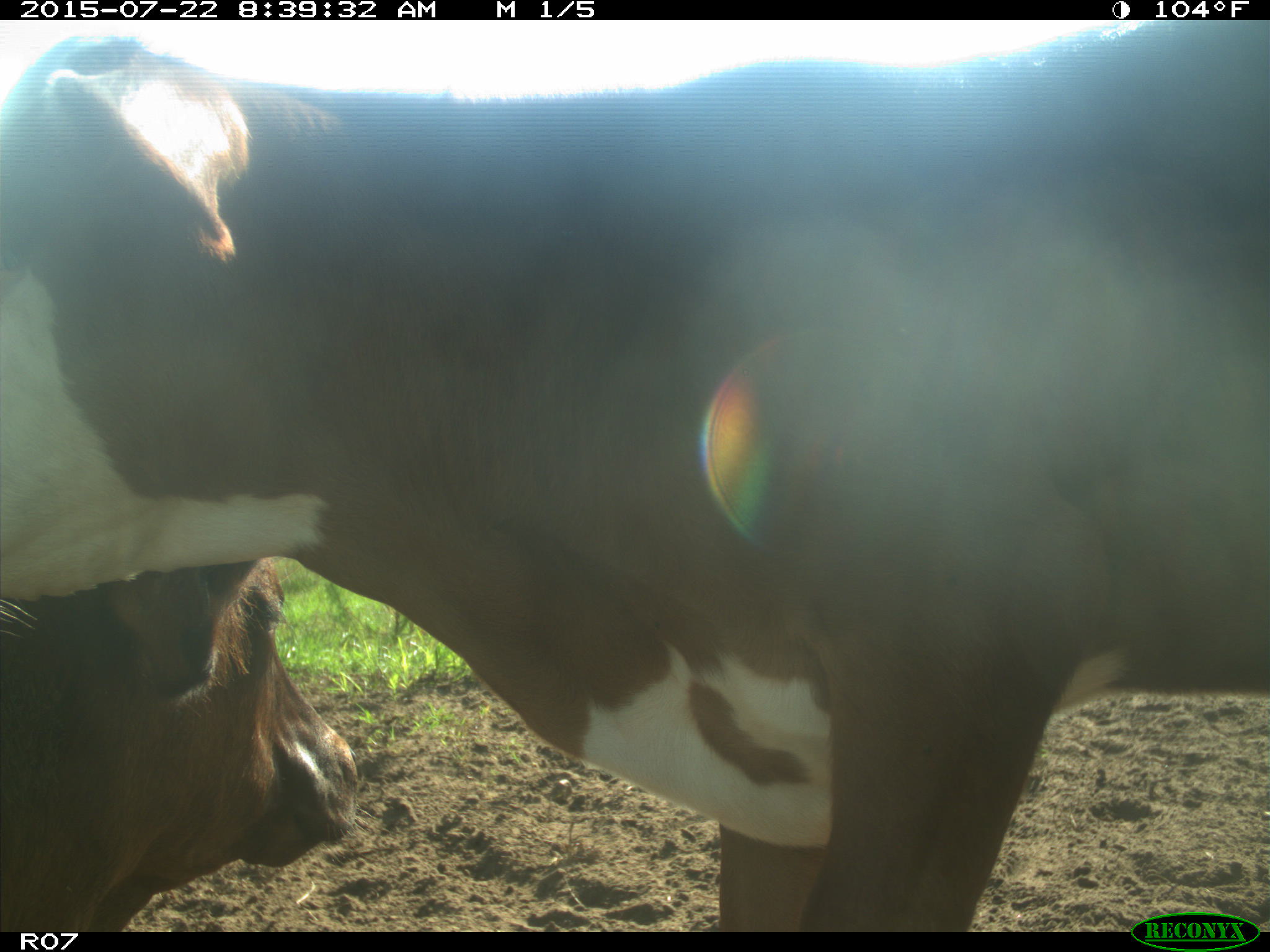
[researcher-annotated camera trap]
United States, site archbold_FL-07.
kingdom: Animalia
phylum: Chordata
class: Mammalia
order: Artiodactyla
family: Bovidae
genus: Bos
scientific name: Bos taurus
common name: domestic cow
Bos taurus (domestic cow).